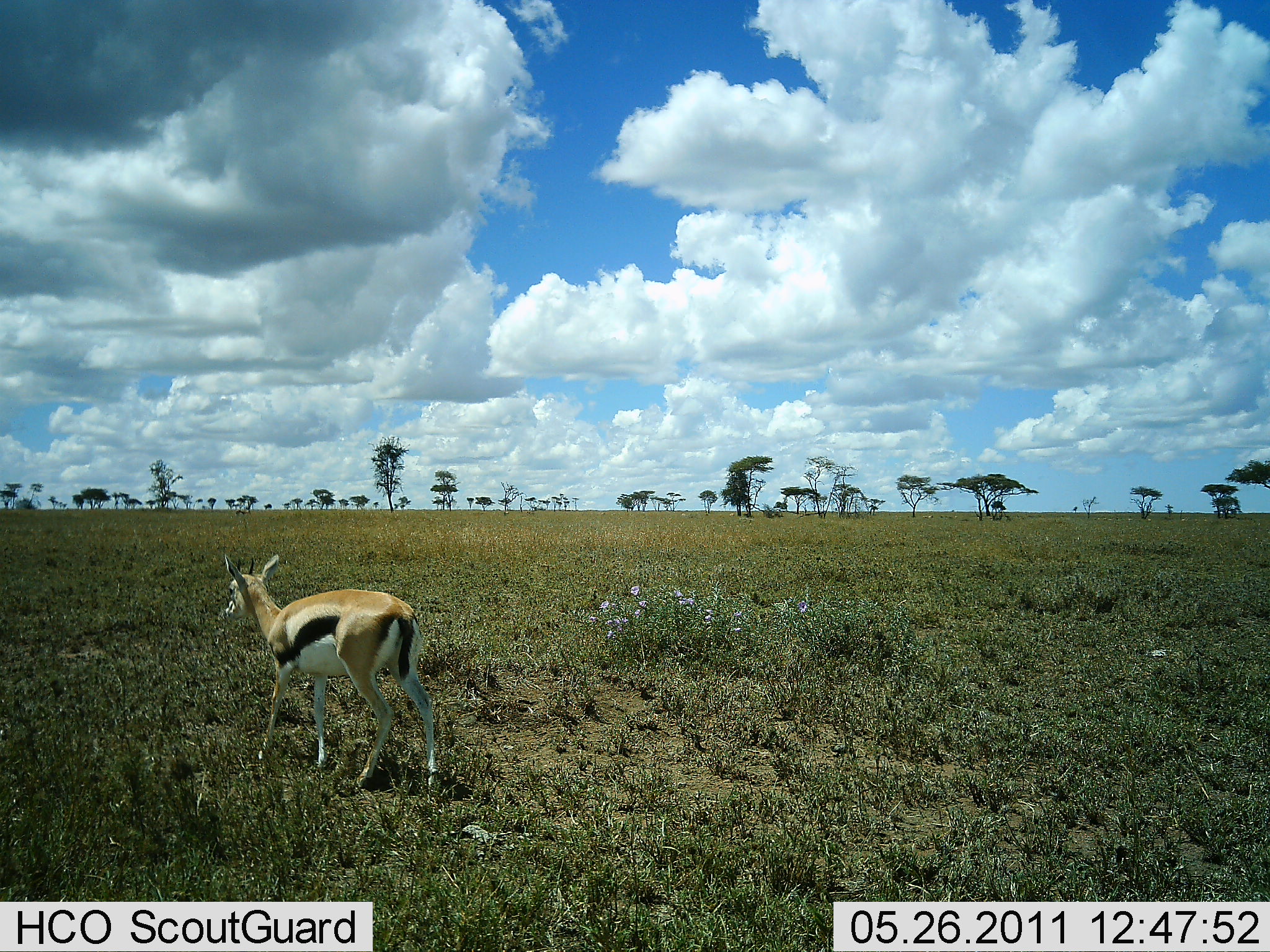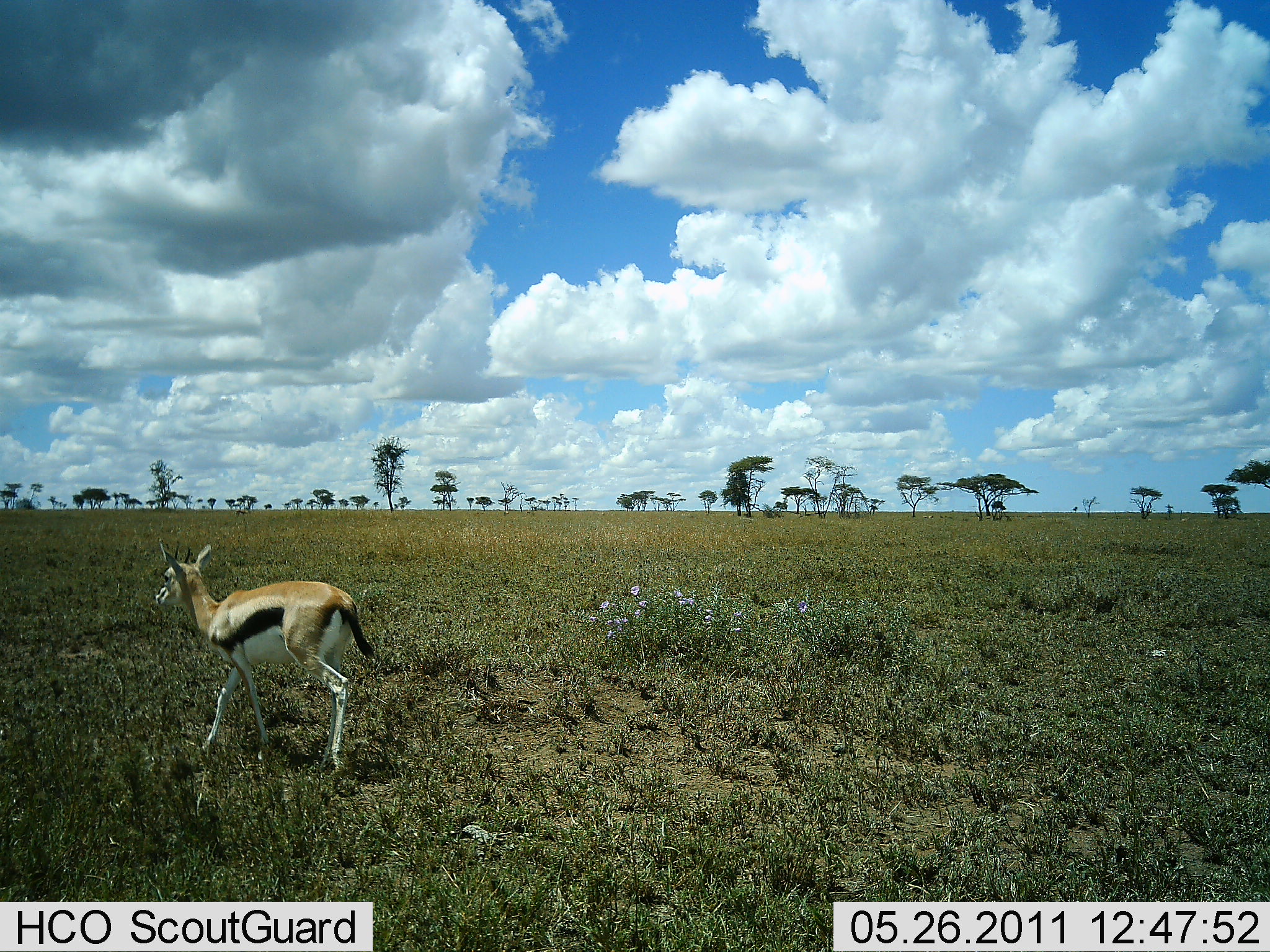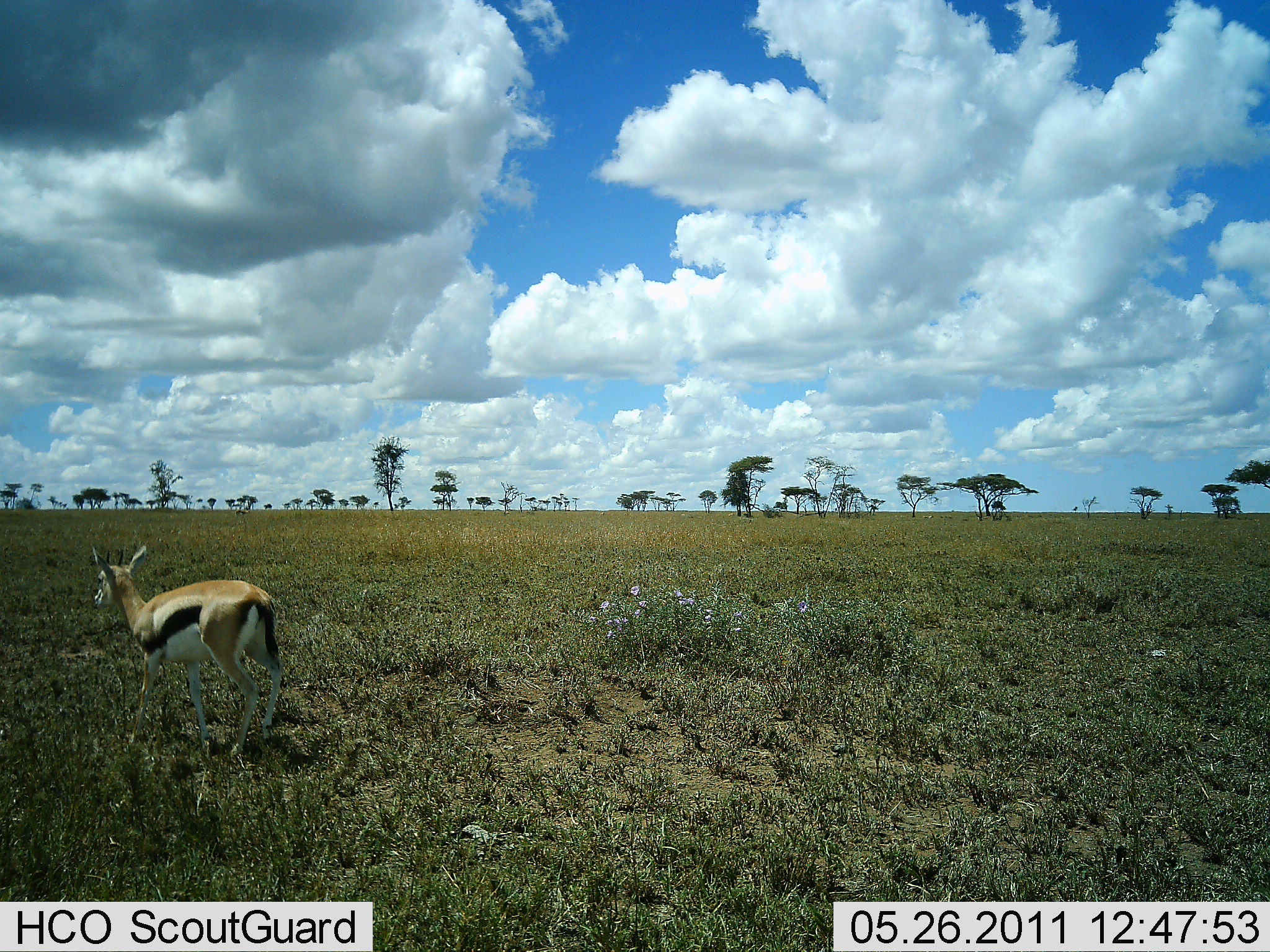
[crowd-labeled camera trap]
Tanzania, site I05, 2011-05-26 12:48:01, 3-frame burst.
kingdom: Animalia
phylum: Chordata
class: Mammalia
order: Artiodactyla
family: Bovidae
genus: Eudorcas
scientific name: Eudorcas thomsonii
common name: thomson's gazelle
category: gazellethomsons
Gazellethomsons (thomson's gazelle) (Eudorcas thomsonii), count 1. Behavior (volunteer vote fractions): standing 0%, resting 0%, moving 100%, interacting 0%. Young present (vote fraction): 0%. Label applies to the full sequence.